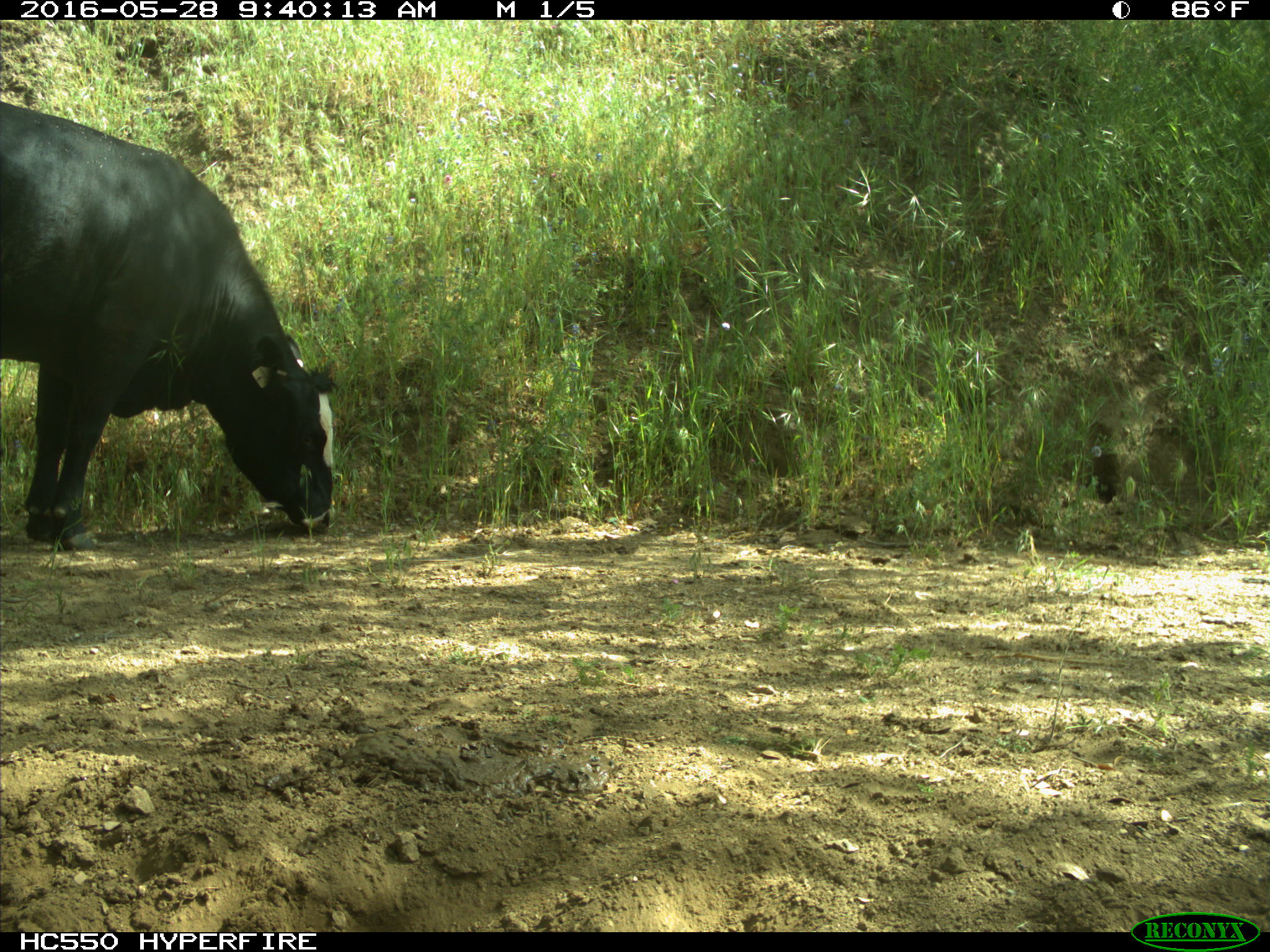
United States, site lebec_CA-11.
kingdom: Animalia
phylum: Chordata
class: Mammalia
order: Artiodactyla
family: Bovidae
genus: Bos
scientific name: Bos taurus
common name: domestic cow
Bos taurus (domestic cow).